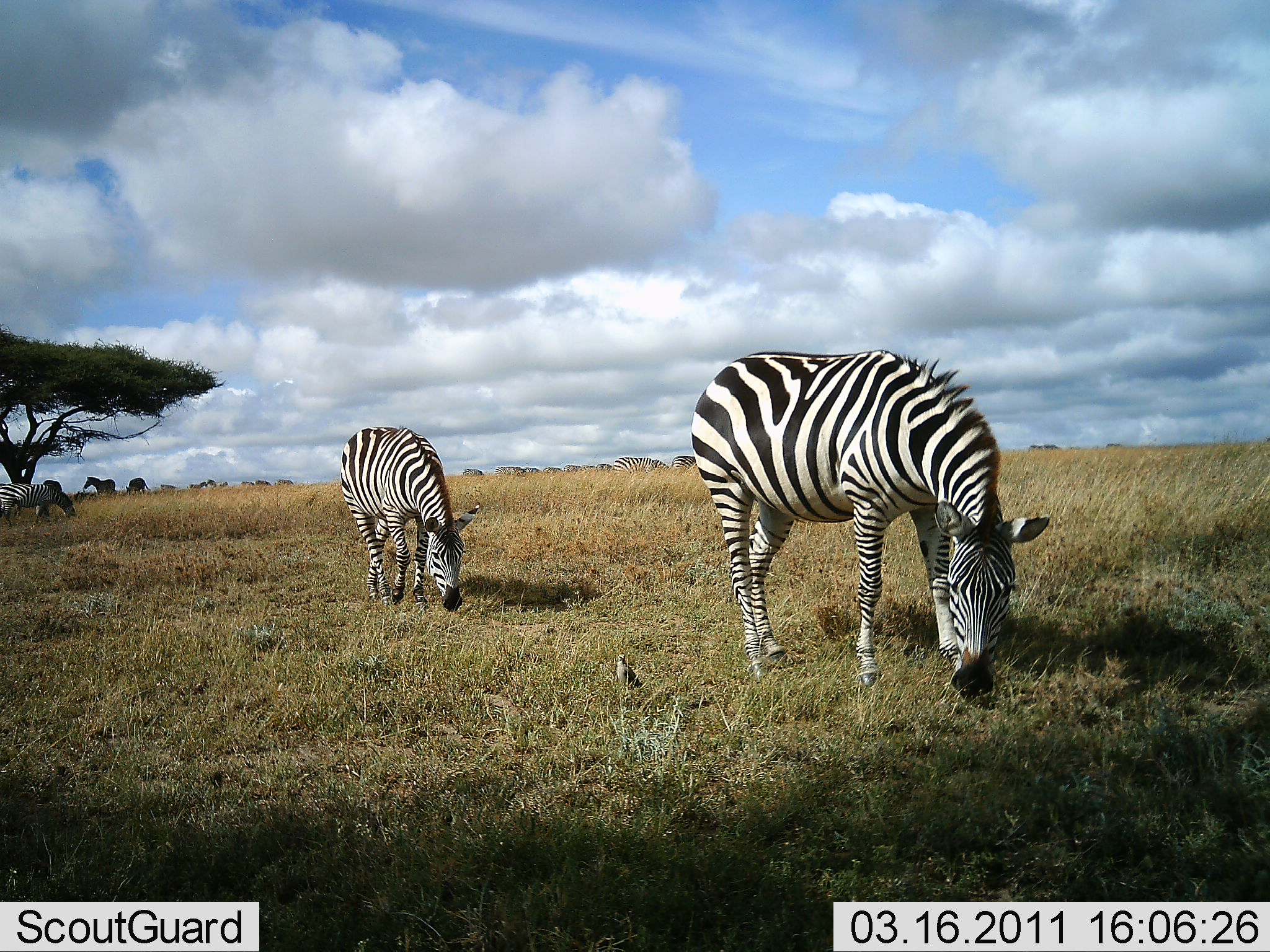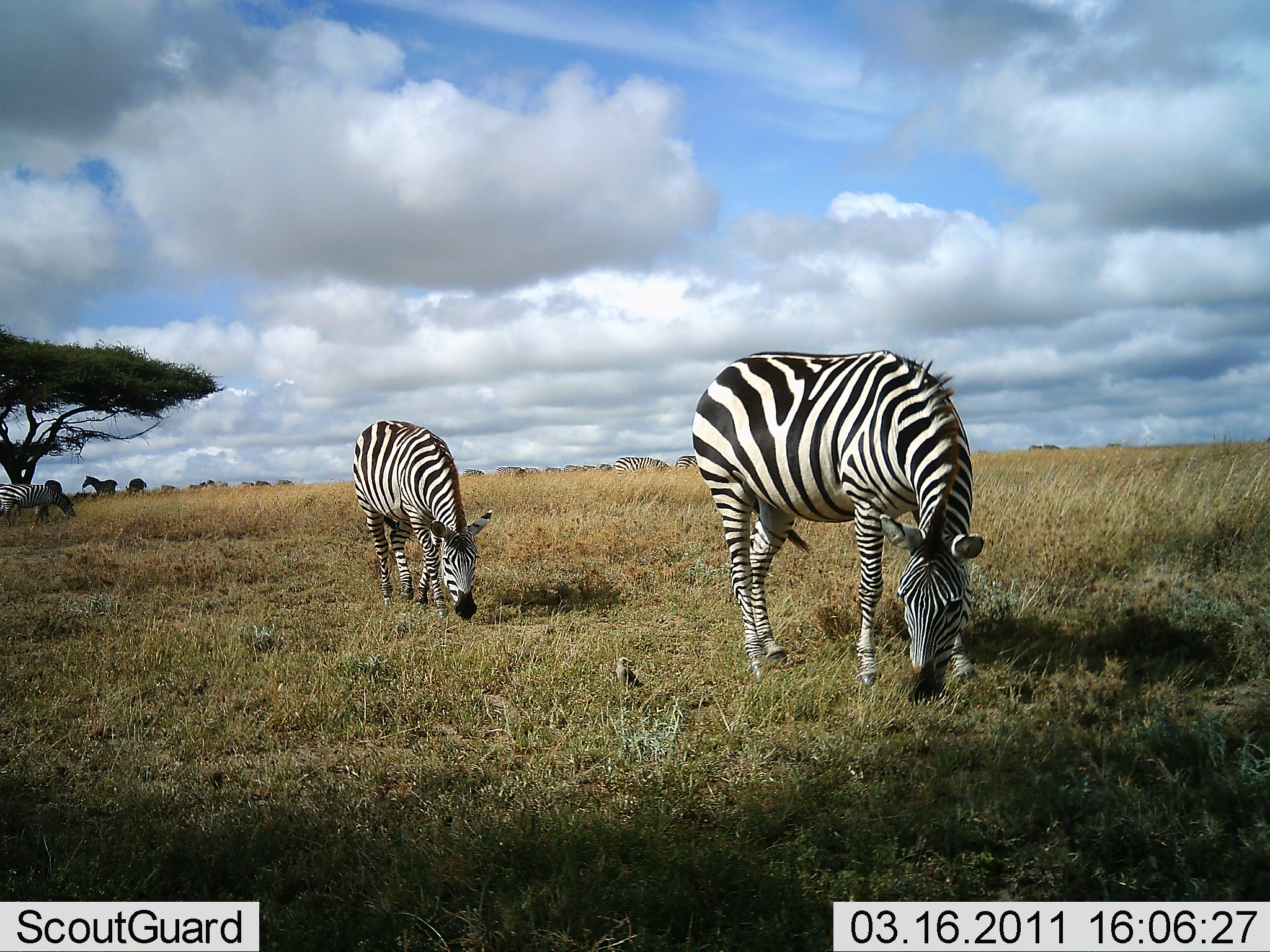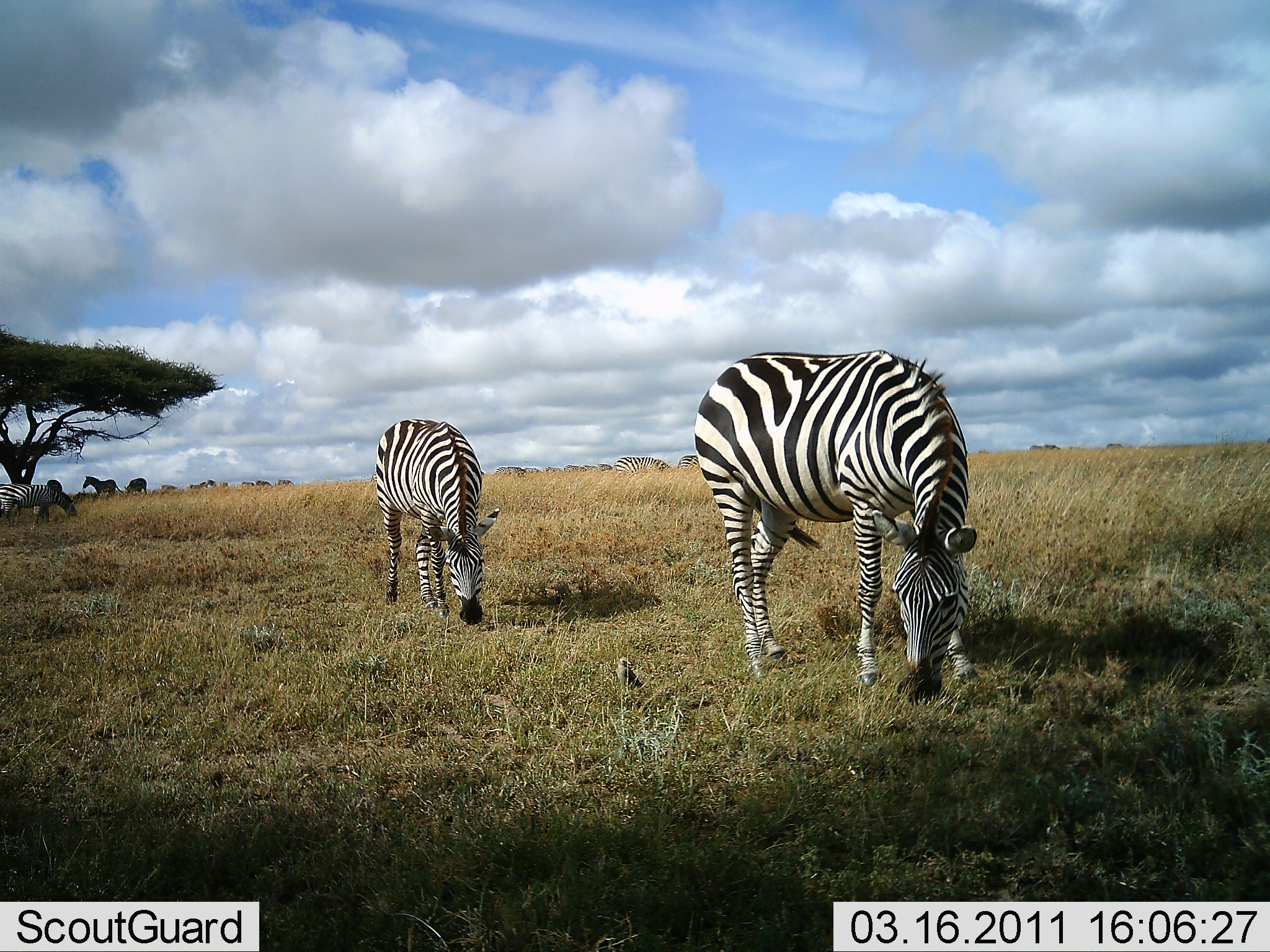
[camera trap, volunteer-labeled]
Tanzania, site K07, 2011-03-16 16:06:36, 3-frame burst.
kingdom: Animalia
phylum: Chordata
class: Mammalia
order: Perissodactyla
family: Equidae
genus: Equus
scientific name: Equus quagga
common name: plains zebra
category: zebra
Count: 4.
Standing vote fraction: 46%.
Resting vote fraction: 0%.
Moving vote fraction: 8%.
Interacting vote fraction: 0%.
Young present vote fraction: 0%.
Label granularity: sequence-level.